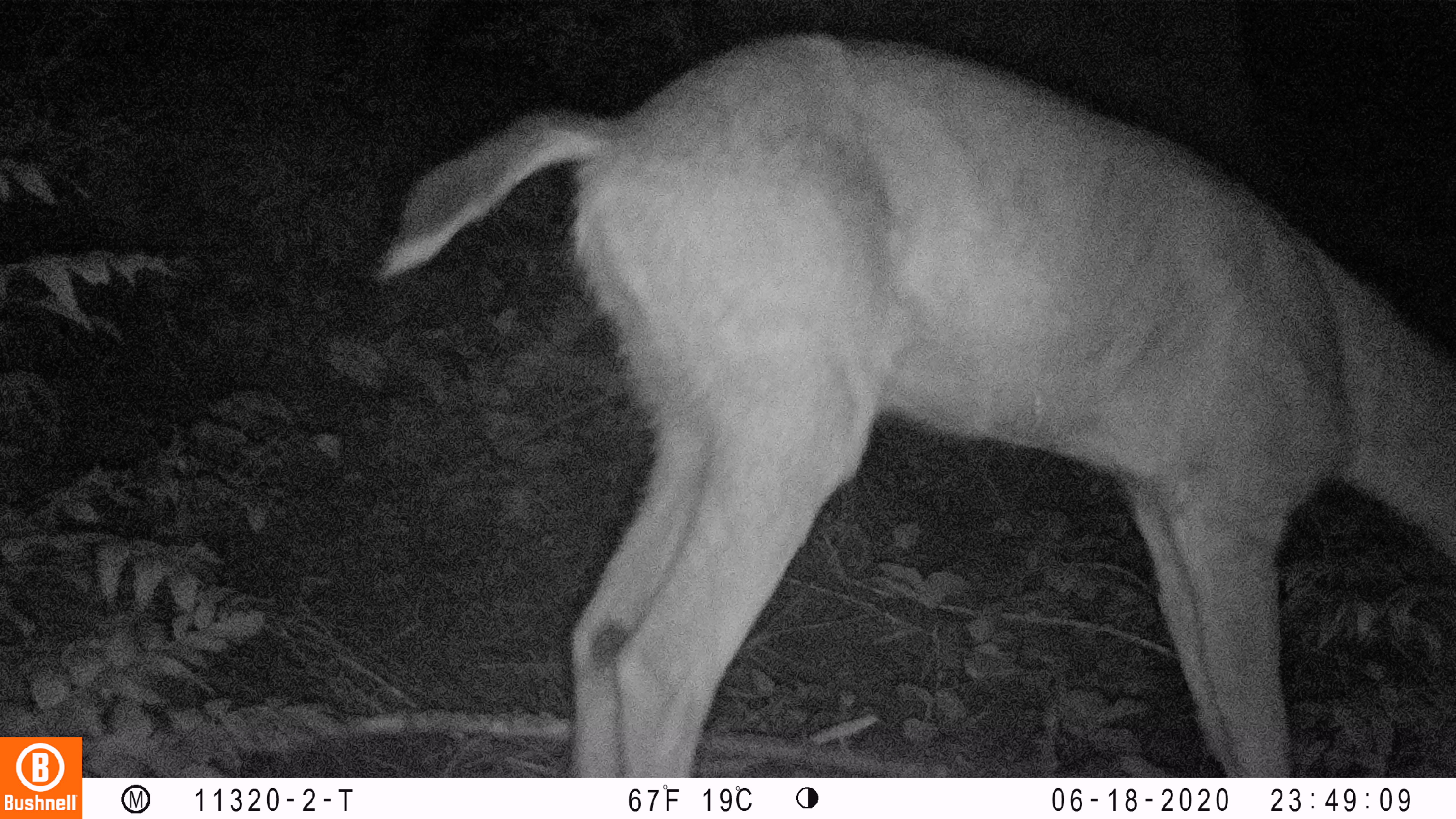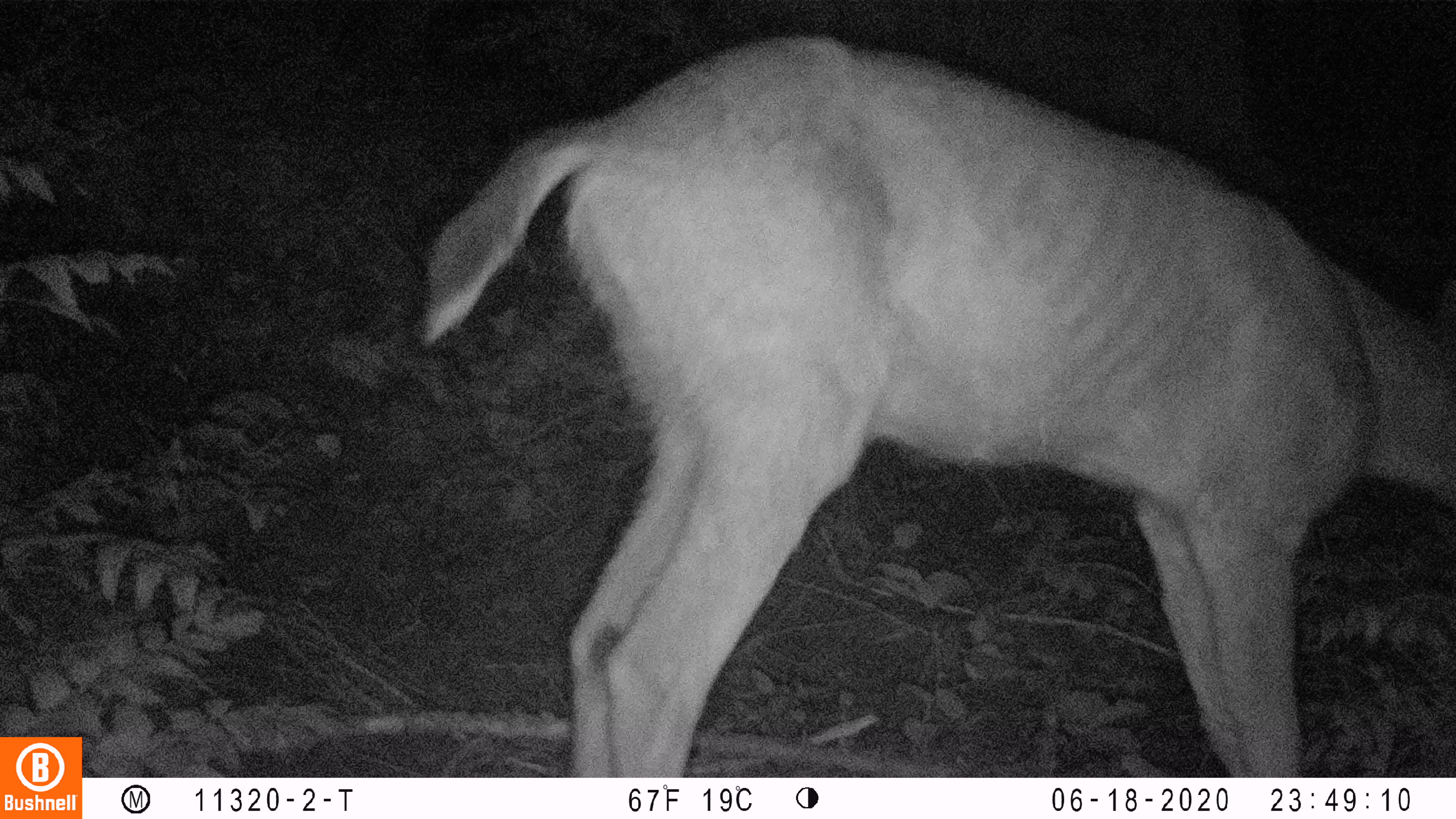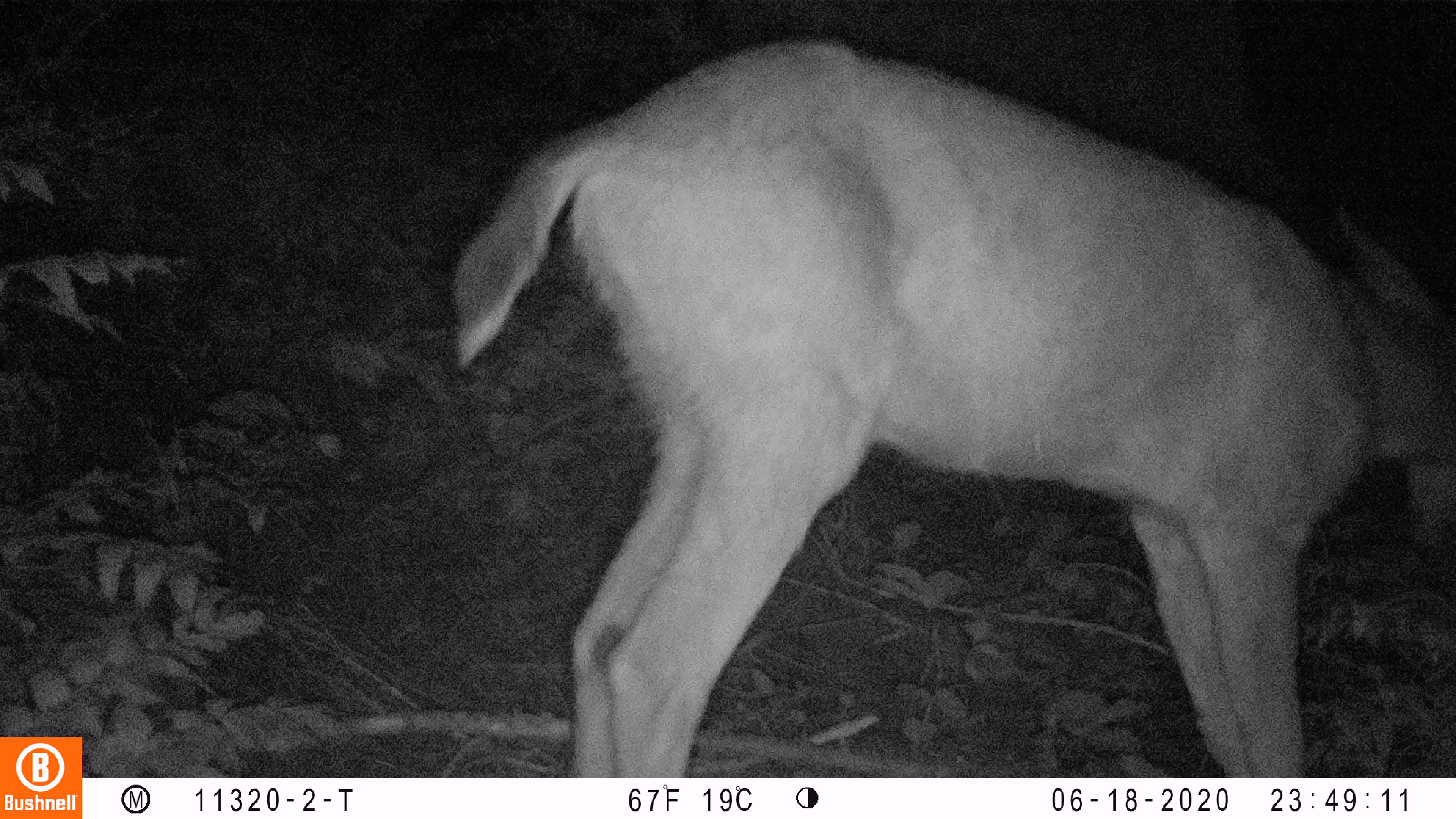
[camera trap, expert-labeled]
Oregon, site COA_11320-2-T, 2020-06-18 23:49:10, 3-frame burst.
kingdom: Animalia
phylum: Chordata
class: Mammalia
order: Artiodactyla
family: Cervidae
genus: Odocoileus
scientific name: Odocoileus hemionus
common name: black-tailed deer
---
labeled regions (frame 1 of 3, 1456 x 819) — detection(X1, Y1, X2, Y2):
black-tailed deer: detection(363, 23, 1453, 774)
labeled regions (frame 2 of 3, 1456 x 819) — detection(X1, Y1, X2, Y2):
black-tailed deer: detection(414, 19, 1453, 774)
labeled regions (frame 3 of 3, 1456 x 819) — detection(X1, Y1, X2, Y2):
black-tailed deer: detection(442, 31, 1453, 772)